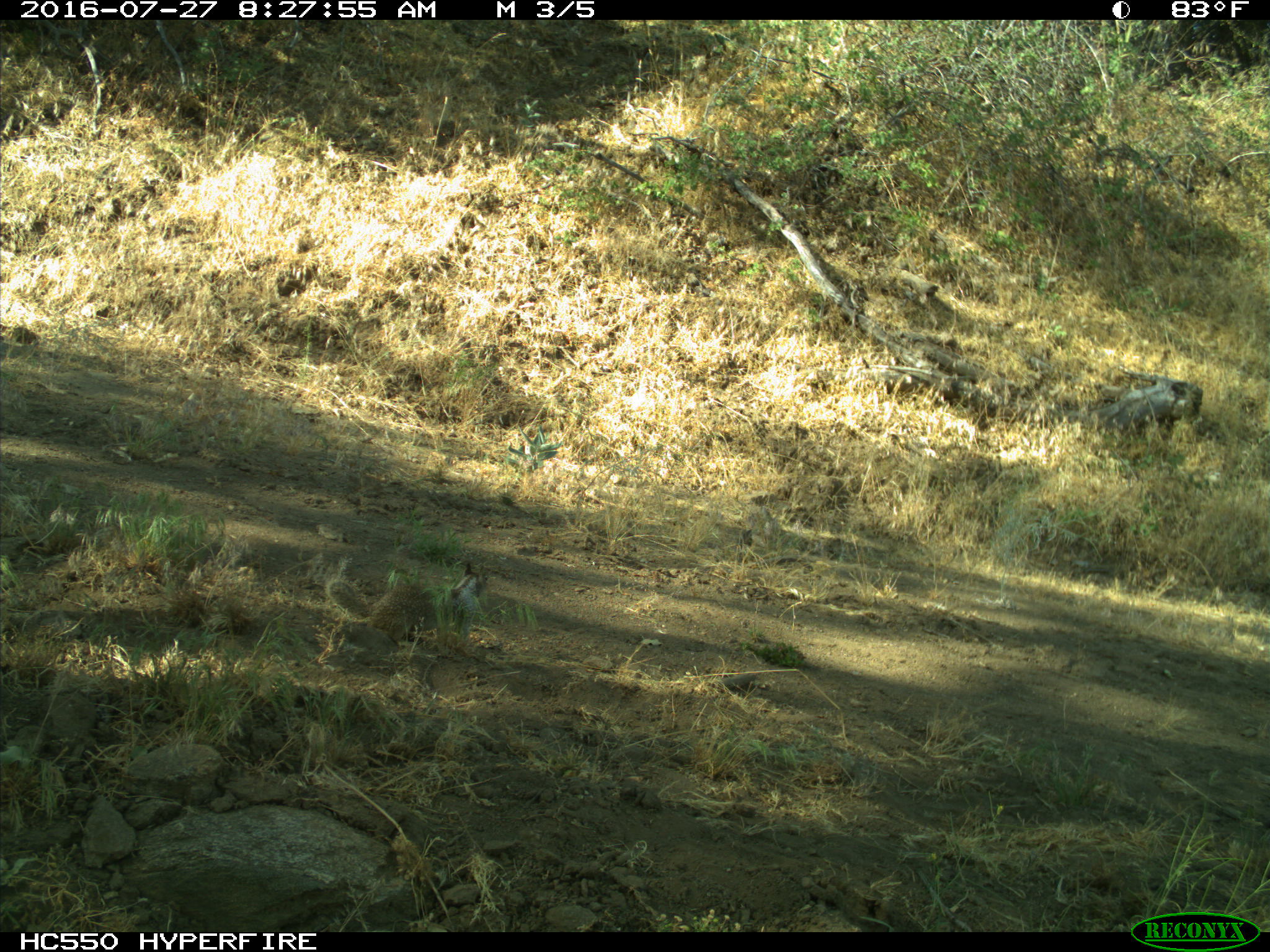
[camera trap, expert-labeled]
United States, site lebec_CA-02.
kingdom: Animalia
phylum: Chordata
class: Mammalia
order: Rodentia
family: Sciuridae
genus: Otospermophilus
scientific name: Otospermophilus beecheyi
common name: california ground squirrel